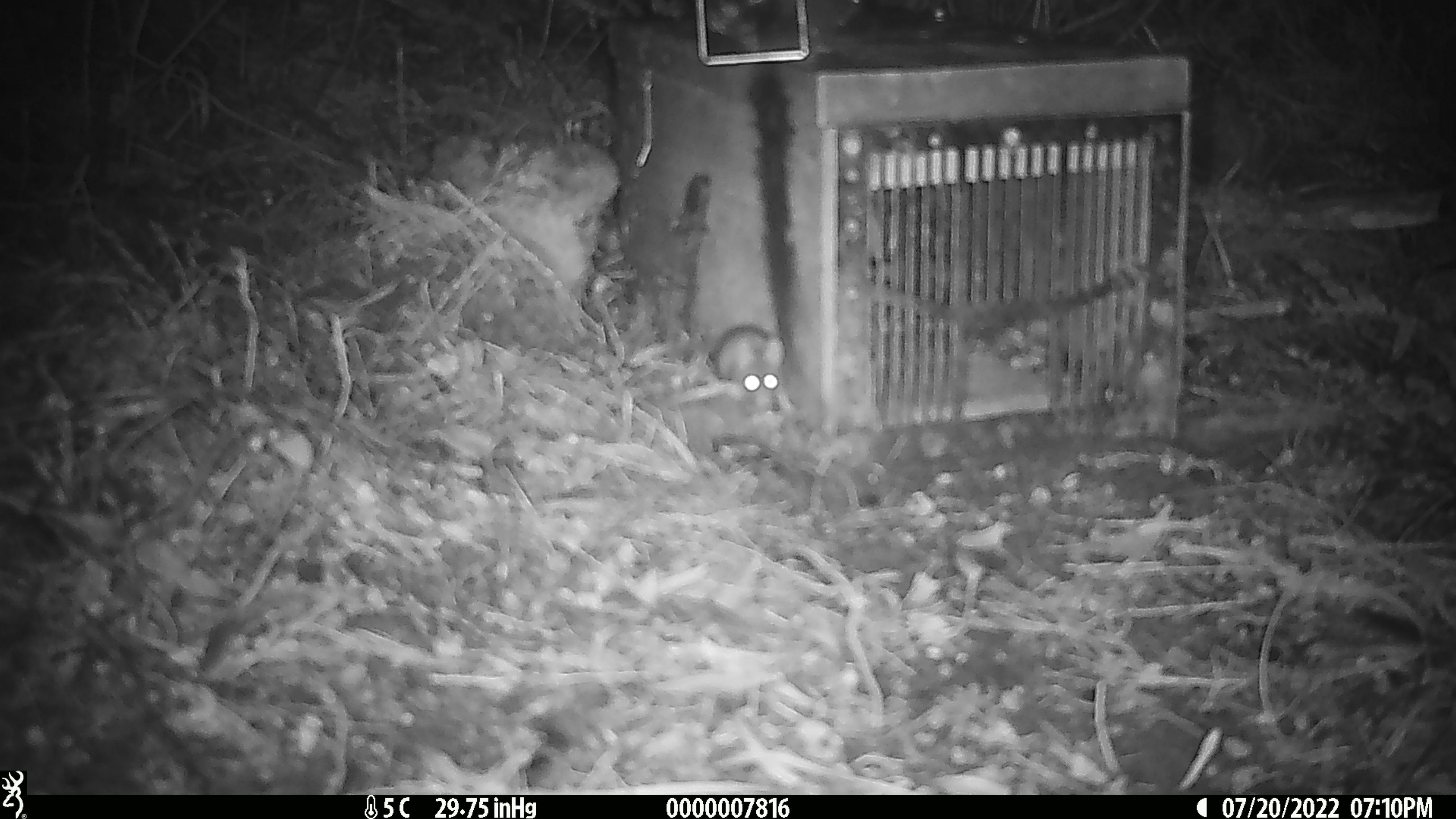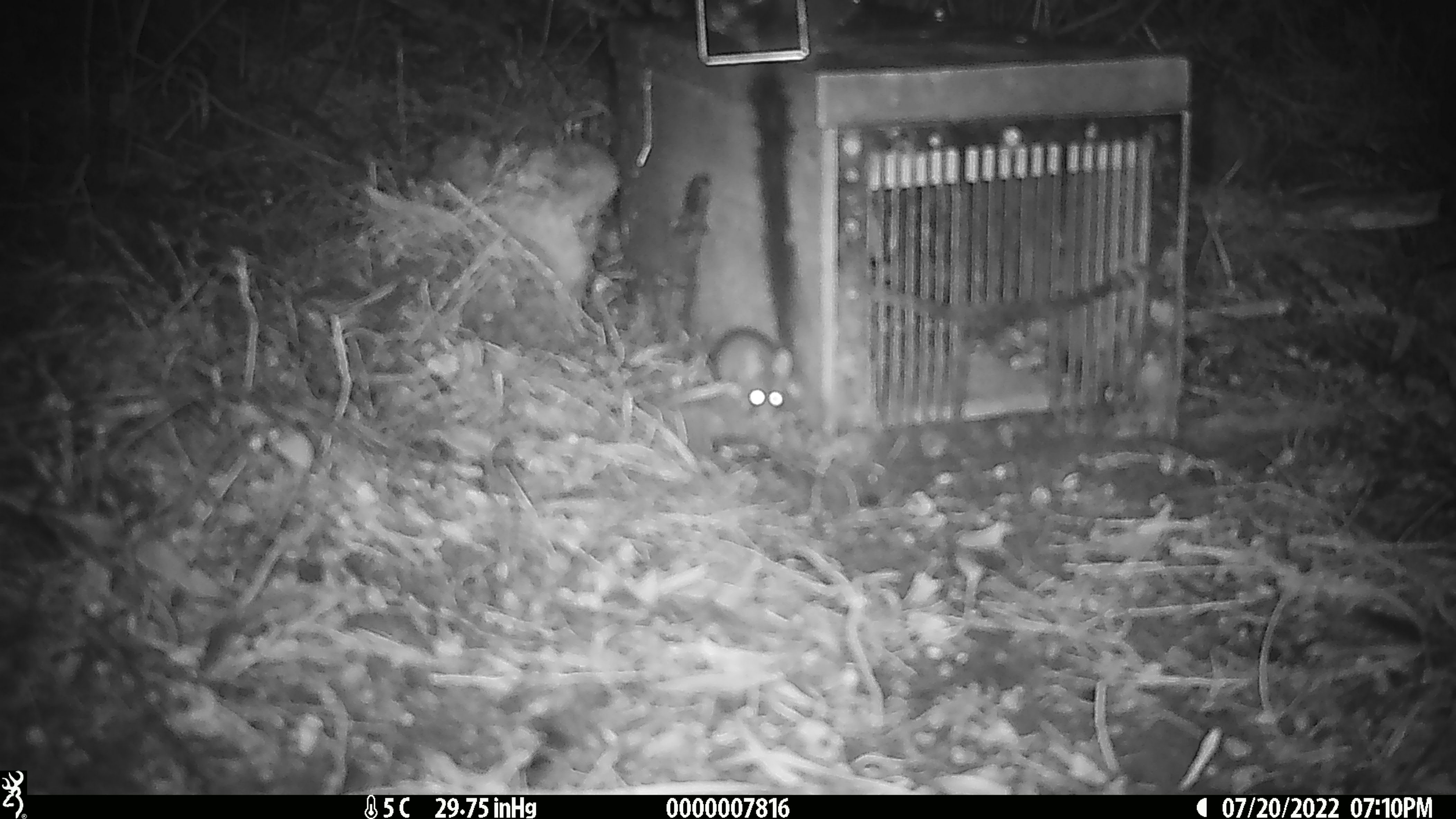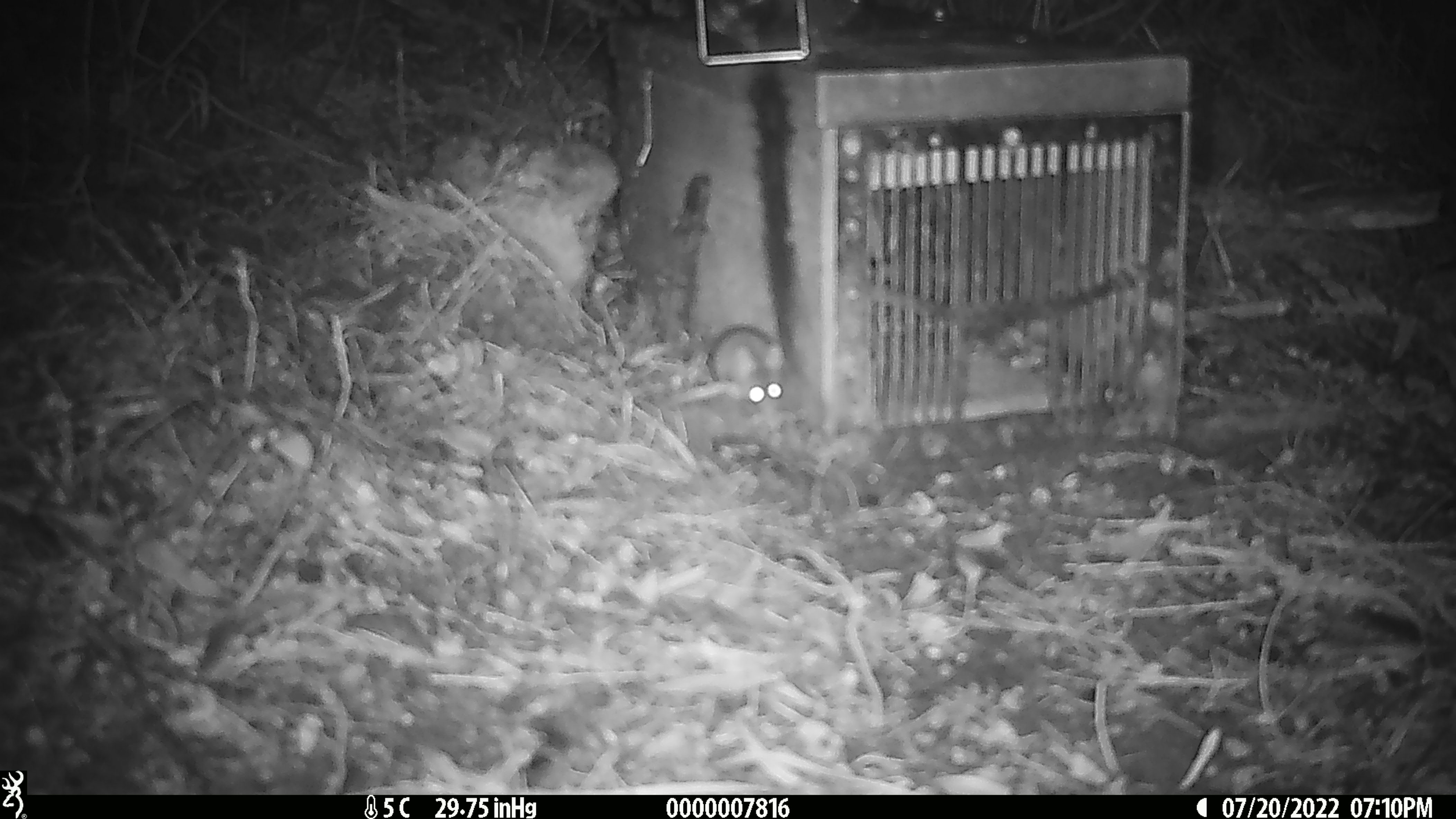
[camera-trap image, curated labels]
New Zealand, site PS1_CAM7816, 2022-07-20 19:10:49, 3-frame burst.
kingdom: Animalia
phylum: Chordata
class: Mammalia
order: Rodentia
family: Muridae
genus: Mus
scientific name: Mus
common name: mouse